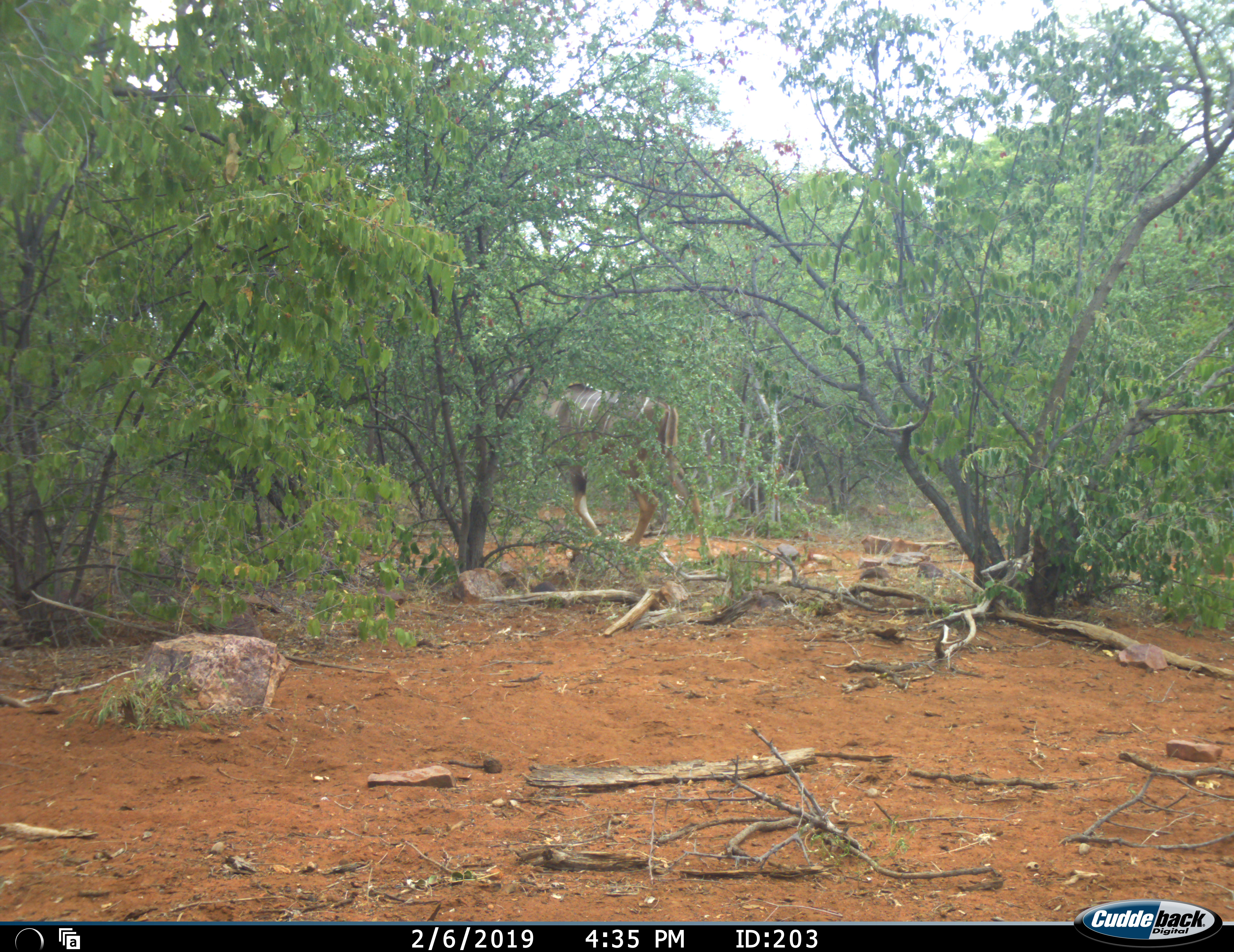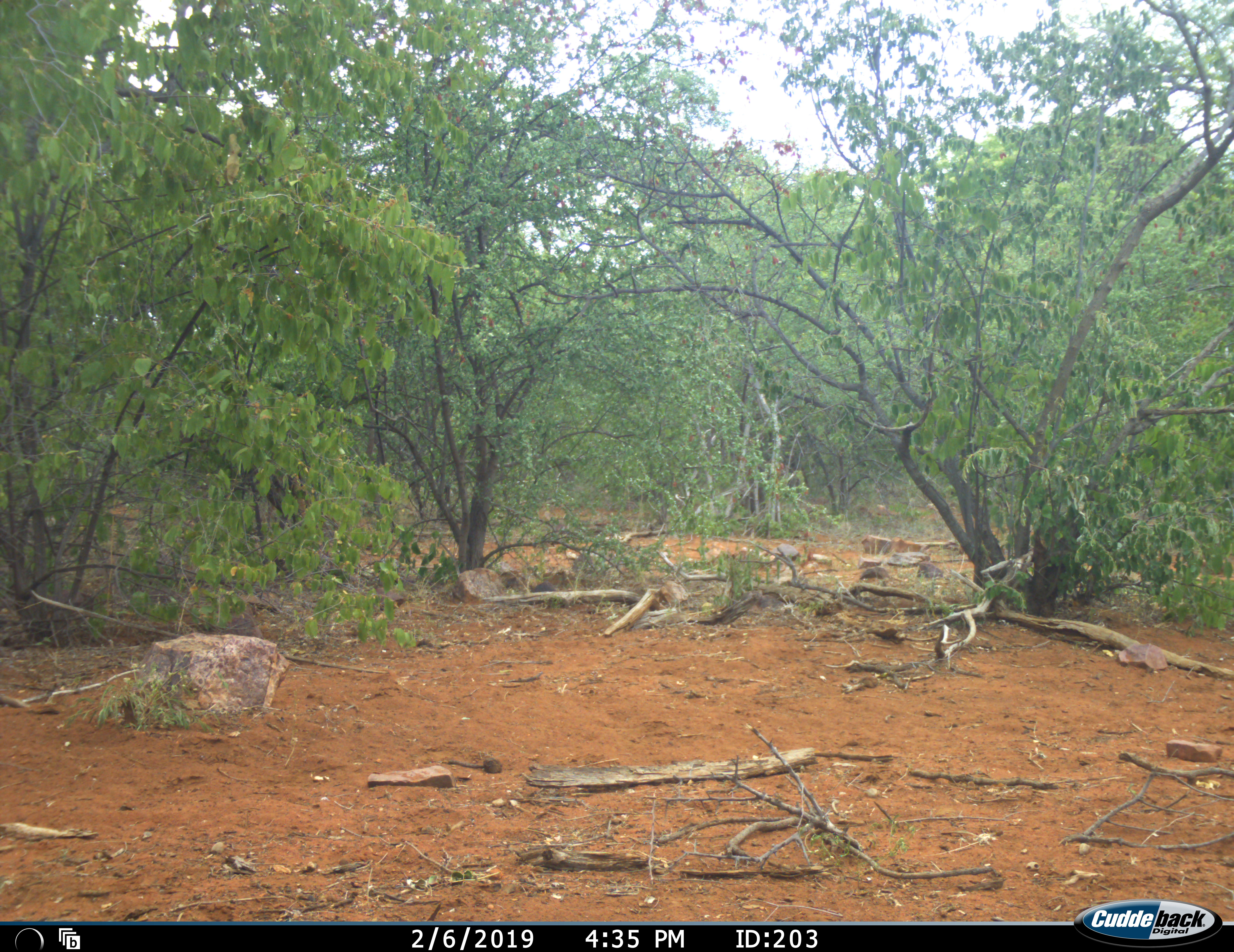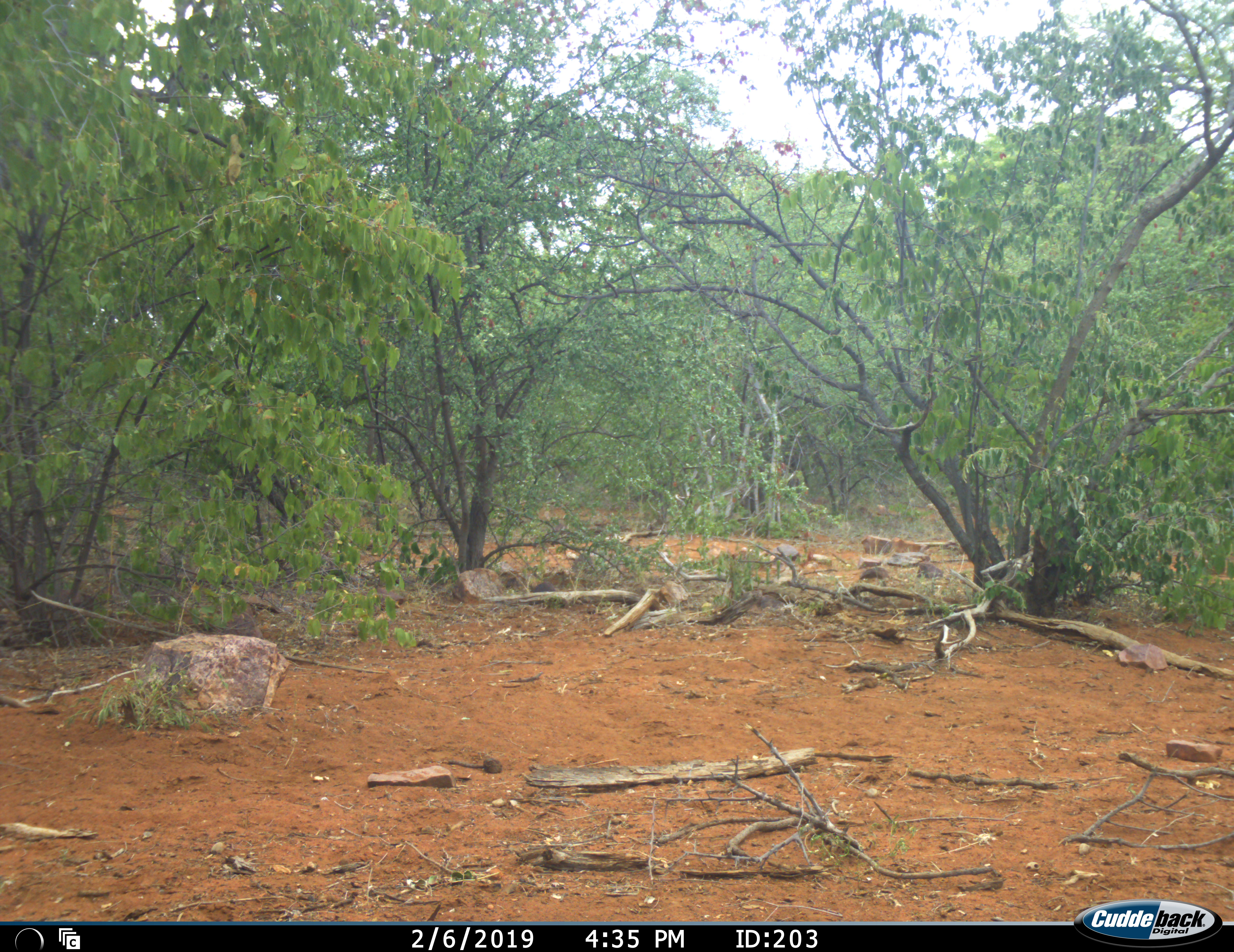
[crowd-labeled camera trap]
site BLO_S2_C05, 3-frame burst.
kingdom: Animalia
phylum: Chordata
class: Mammalia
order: Artiodactyla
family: Bovidae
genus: Tragelaphus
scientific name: Tragelaphus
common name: kudu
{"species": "kudu (Tragelaphus)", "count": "1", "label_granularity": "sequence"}